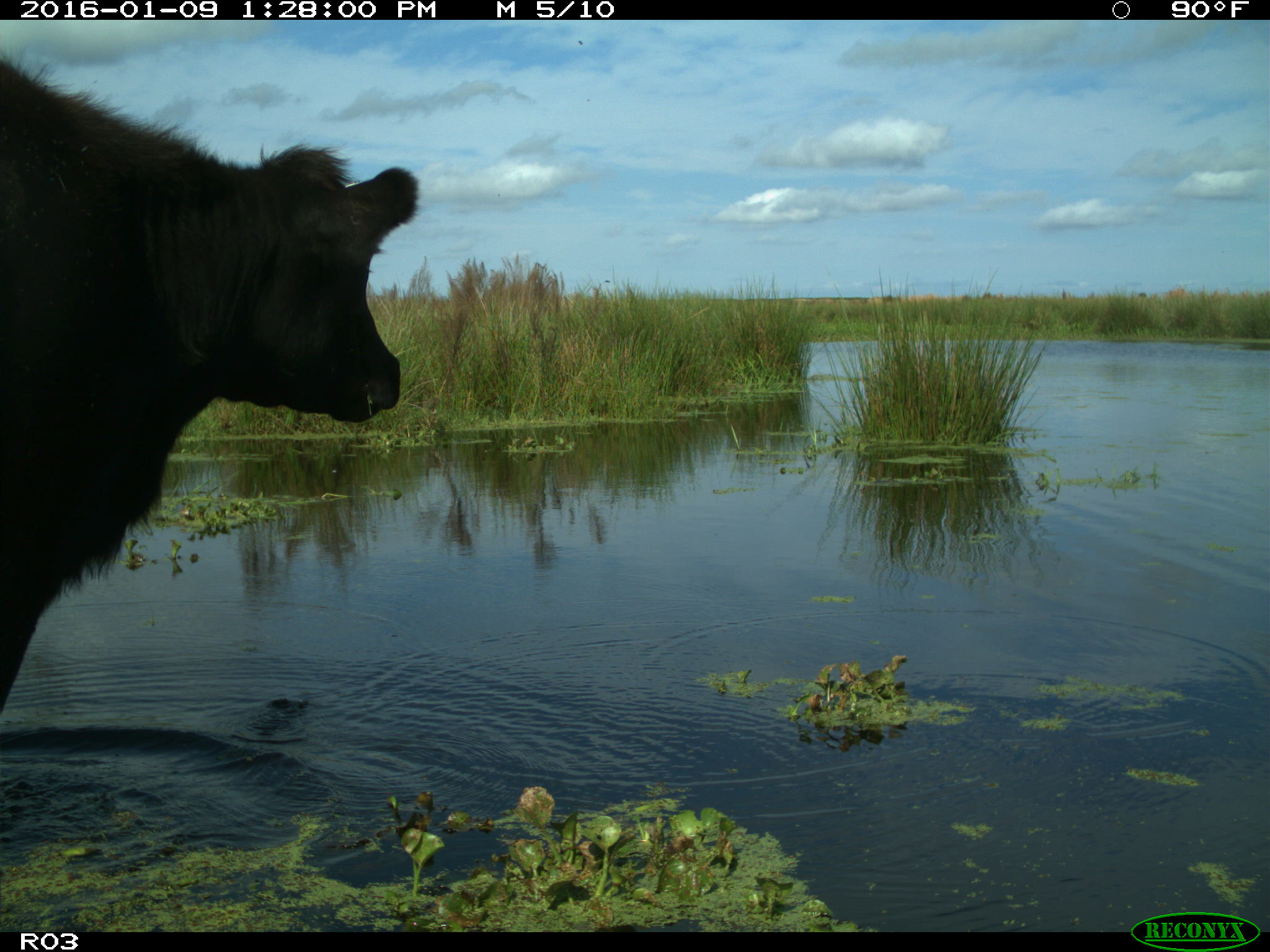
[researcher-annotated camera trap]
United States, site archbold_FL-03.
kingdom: Animalia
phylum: Chordata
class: Mammalia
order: Artiodactyla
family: Bovidae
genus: Bos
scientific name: Bos taurus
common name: domestic cow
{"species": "Bos taurus (domestic cow)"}